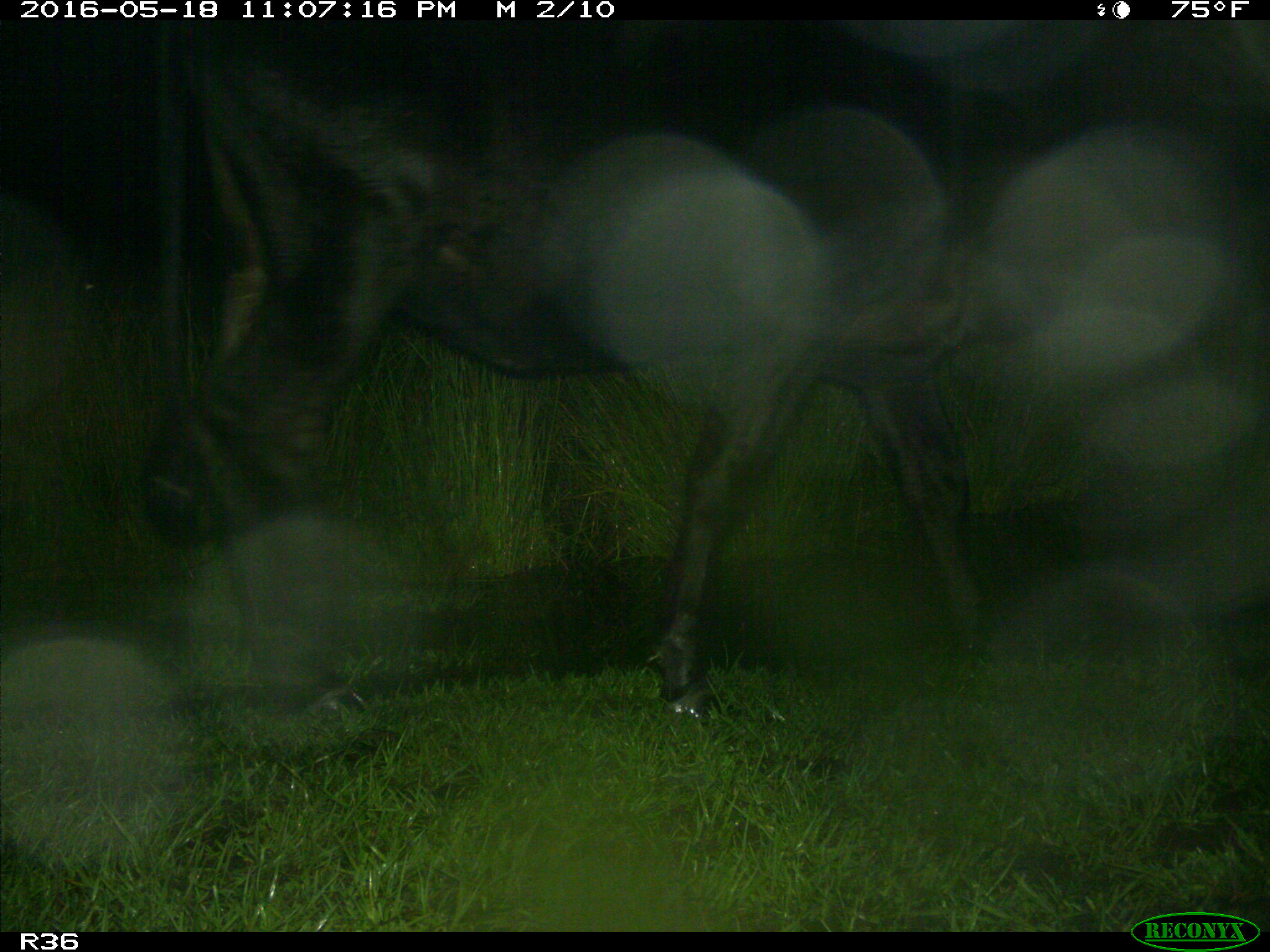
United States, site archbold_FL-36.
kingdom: Animalia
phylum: Chordata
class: Mammalia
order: Artiodactyla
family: Bovidae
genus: Bos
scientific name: Bos taurus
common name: domestic cow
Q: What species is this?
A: Bos taurus (domestic cow).